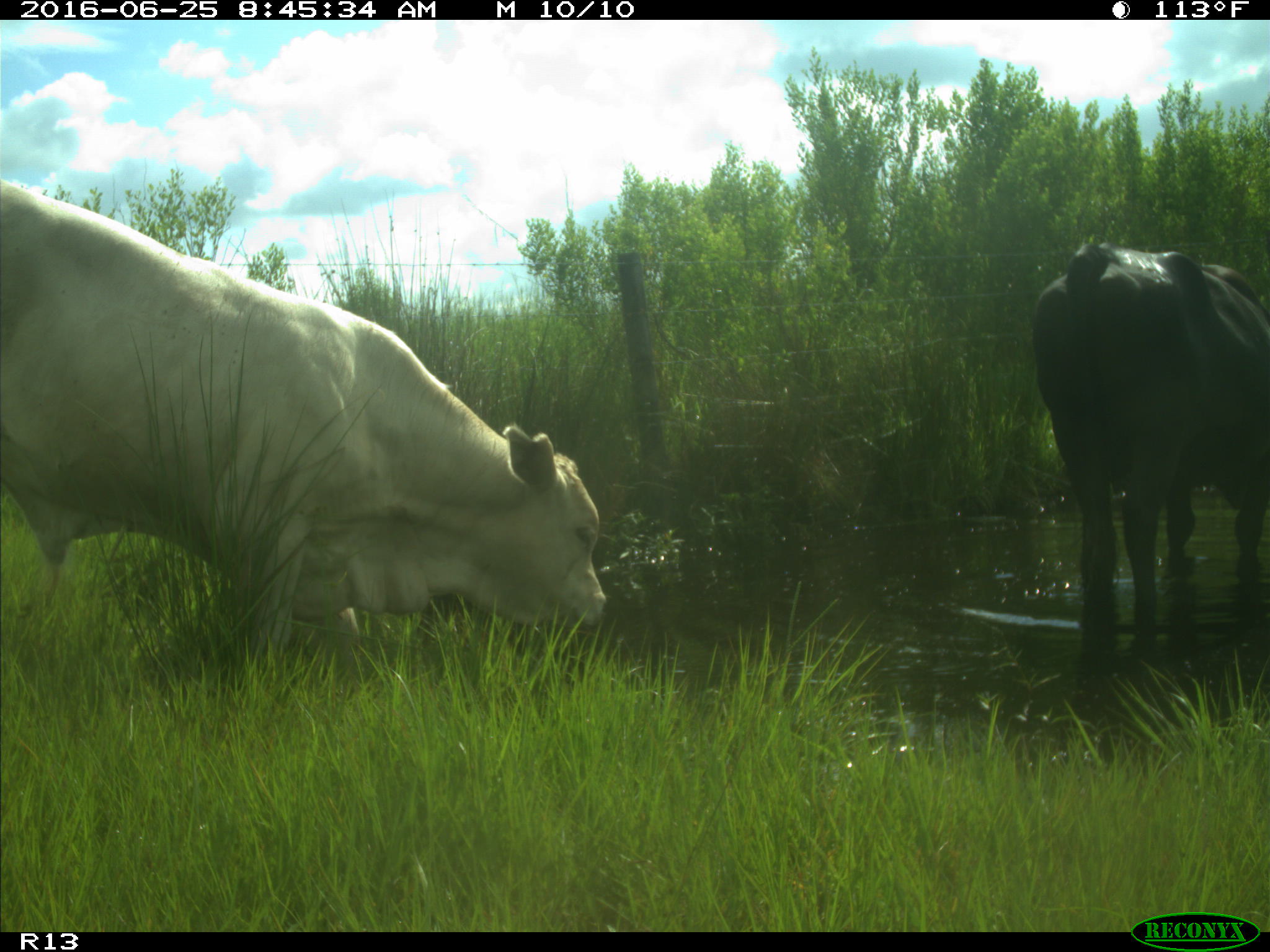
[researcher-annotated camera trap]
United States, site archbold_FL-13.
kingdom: Animalia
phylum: Chordata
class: Mammalia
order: Artiodactyla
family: Bovidae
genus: Bos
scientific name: Bos taurus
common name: domestic cow